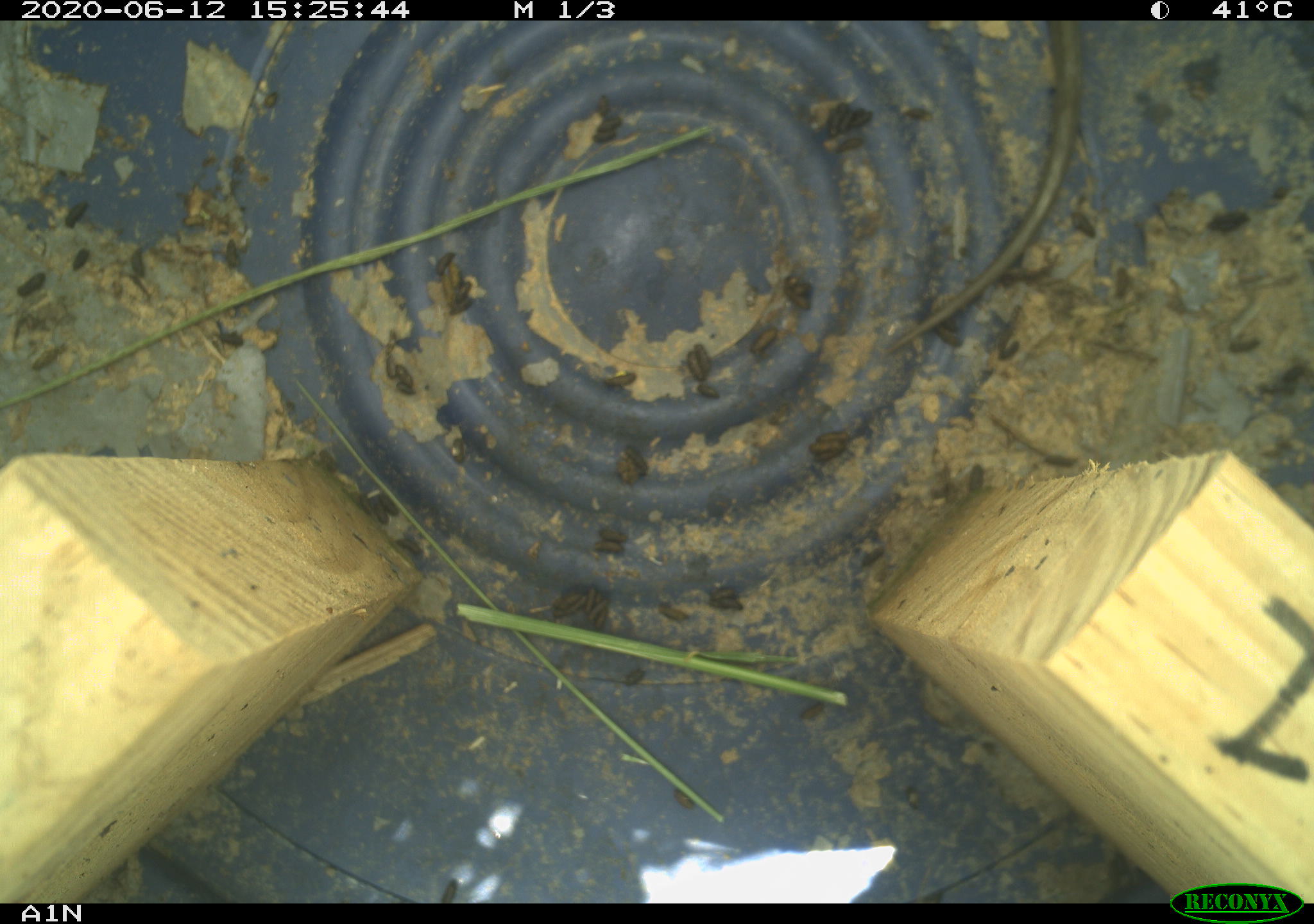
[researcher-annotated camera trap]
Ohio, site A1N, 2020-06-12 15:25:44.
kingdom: Animalia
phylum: Chordata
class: Reptilia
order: Squamata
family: Colubridae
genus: Thamnophis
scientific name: Thamnophis sirtalis sirtalis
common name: eastern gartersnake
Eastern gartersnake (Thamnophis sirtalis sirtalis).